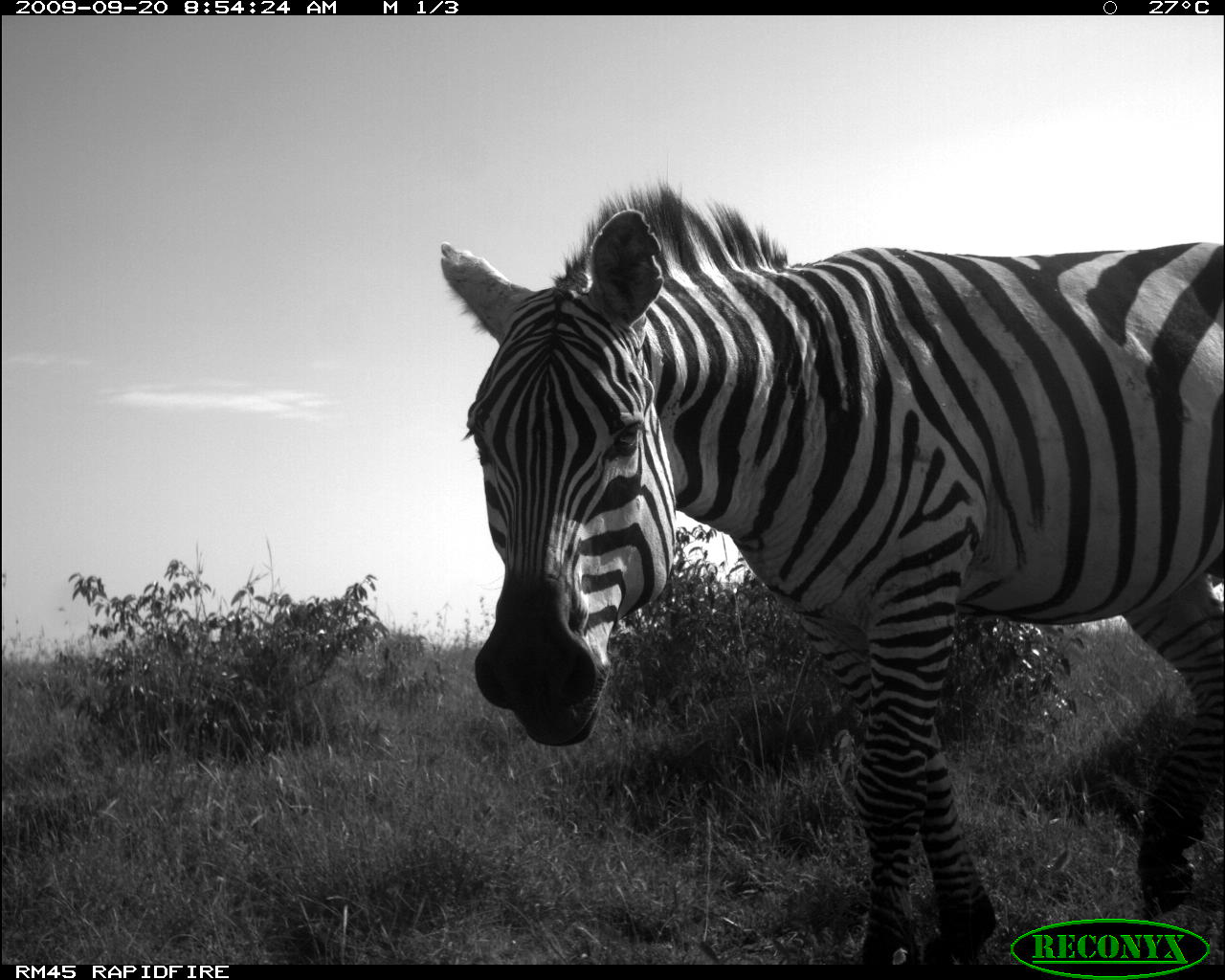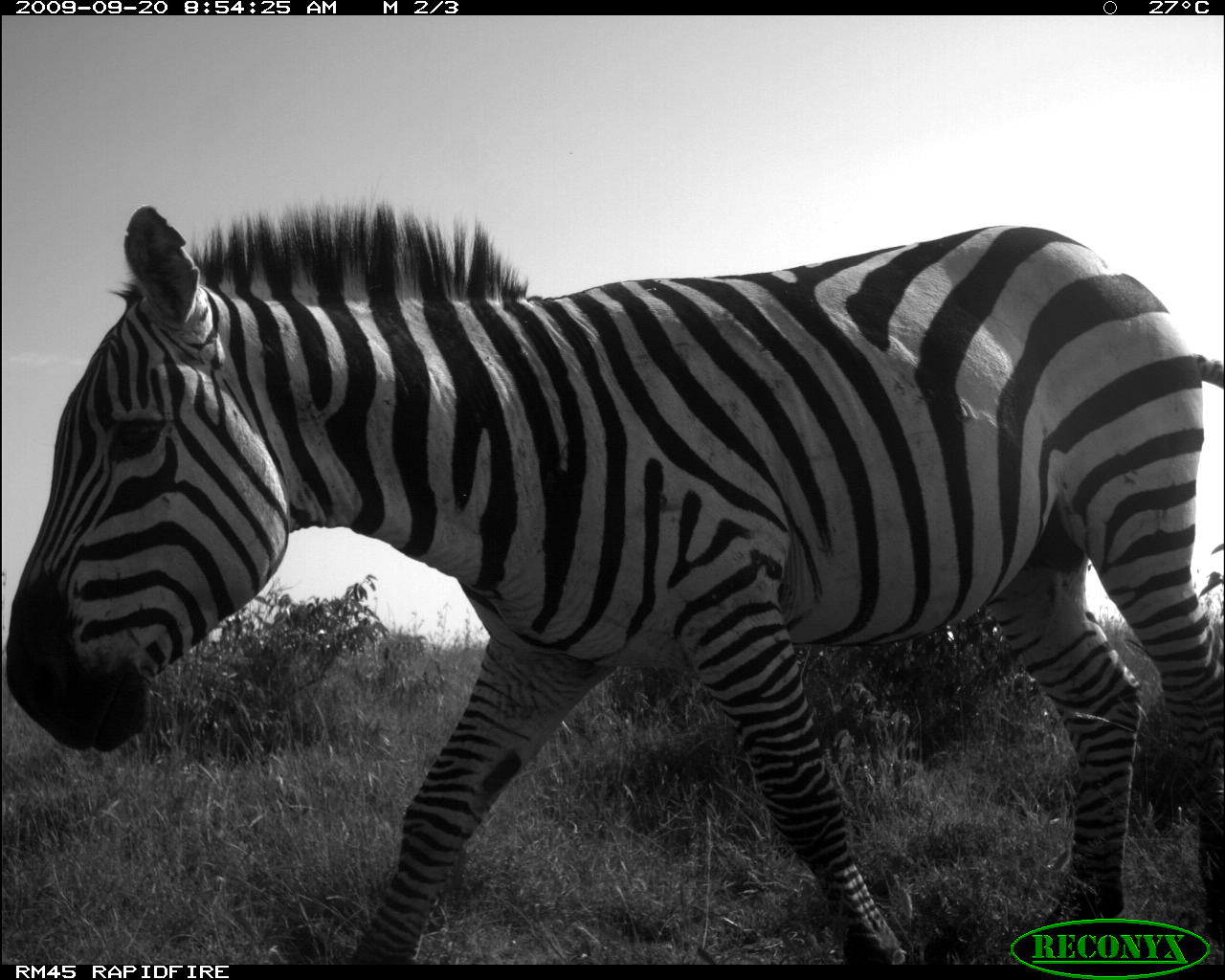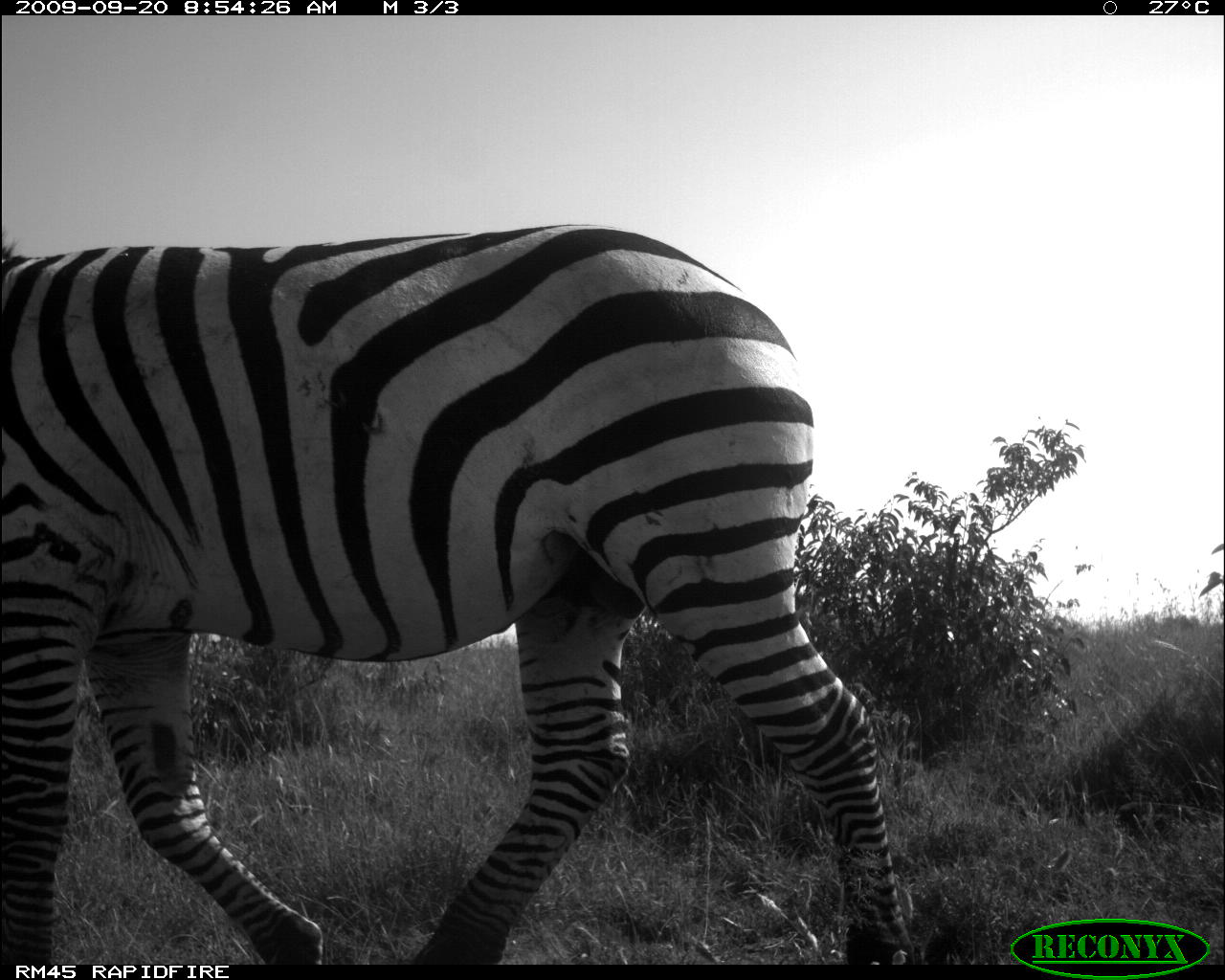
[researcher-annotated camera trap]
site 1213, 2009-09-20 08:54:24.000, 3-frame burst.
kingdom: Animalia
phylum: Chordata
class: Mammalia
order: Perissodactyla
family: Equidae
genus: Equus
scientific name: Equus quagga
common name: plains zebra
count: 1